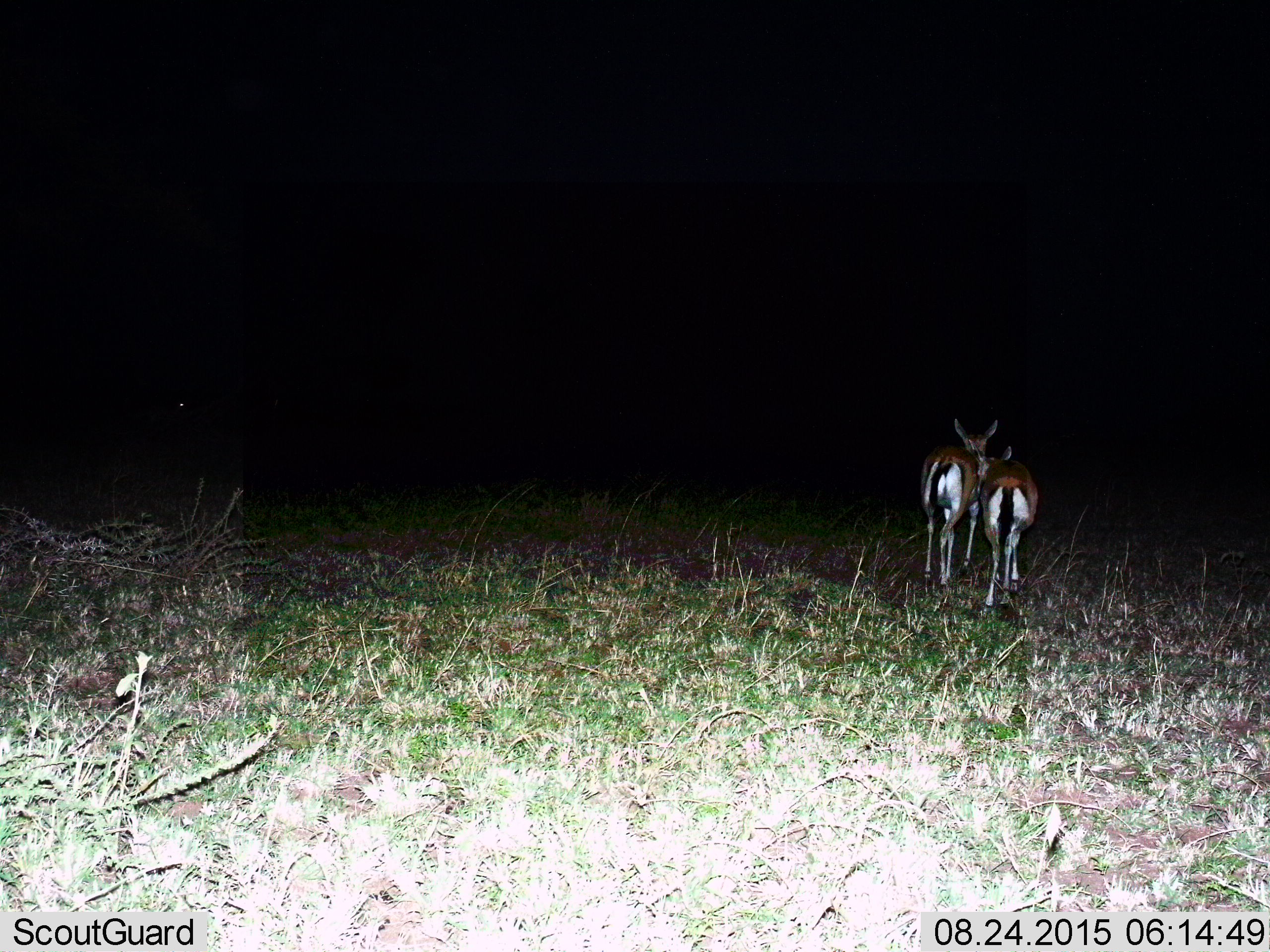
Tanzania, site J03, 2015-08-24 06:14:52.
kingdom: Animalia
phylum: Chordata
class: Mammalia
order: Artiodactyla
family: Bovidae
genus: Eudorcas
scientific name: Eudorcas thomsonii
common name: thomson's gazelle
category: gazellethomsons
Gazellethomsons (thomson's gazelle) (Eudorcas thomsonii), count 2. Behavior (volunteer vote fractions): standing 40%, resting 0%, moving 60%, interacting 0%. Young present (vote fraction): 0%. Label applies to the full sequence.